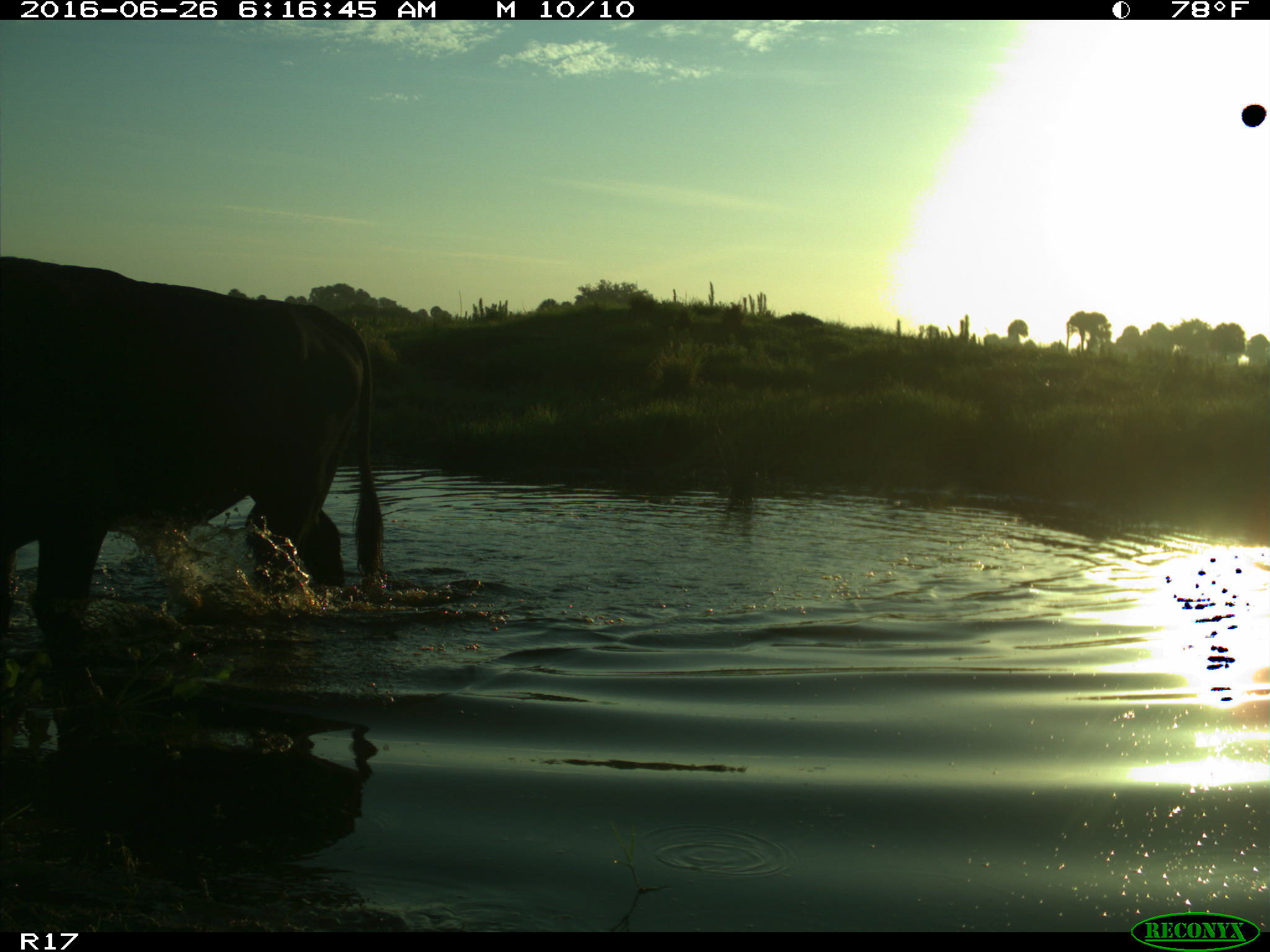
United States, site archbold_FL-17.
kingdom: Animalia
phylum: Chordata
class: Mammalia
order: Artiodactyla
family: Bovidae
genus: Bos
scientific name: Bos taurus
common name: domestic cow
Bos taurus (domestic cow).